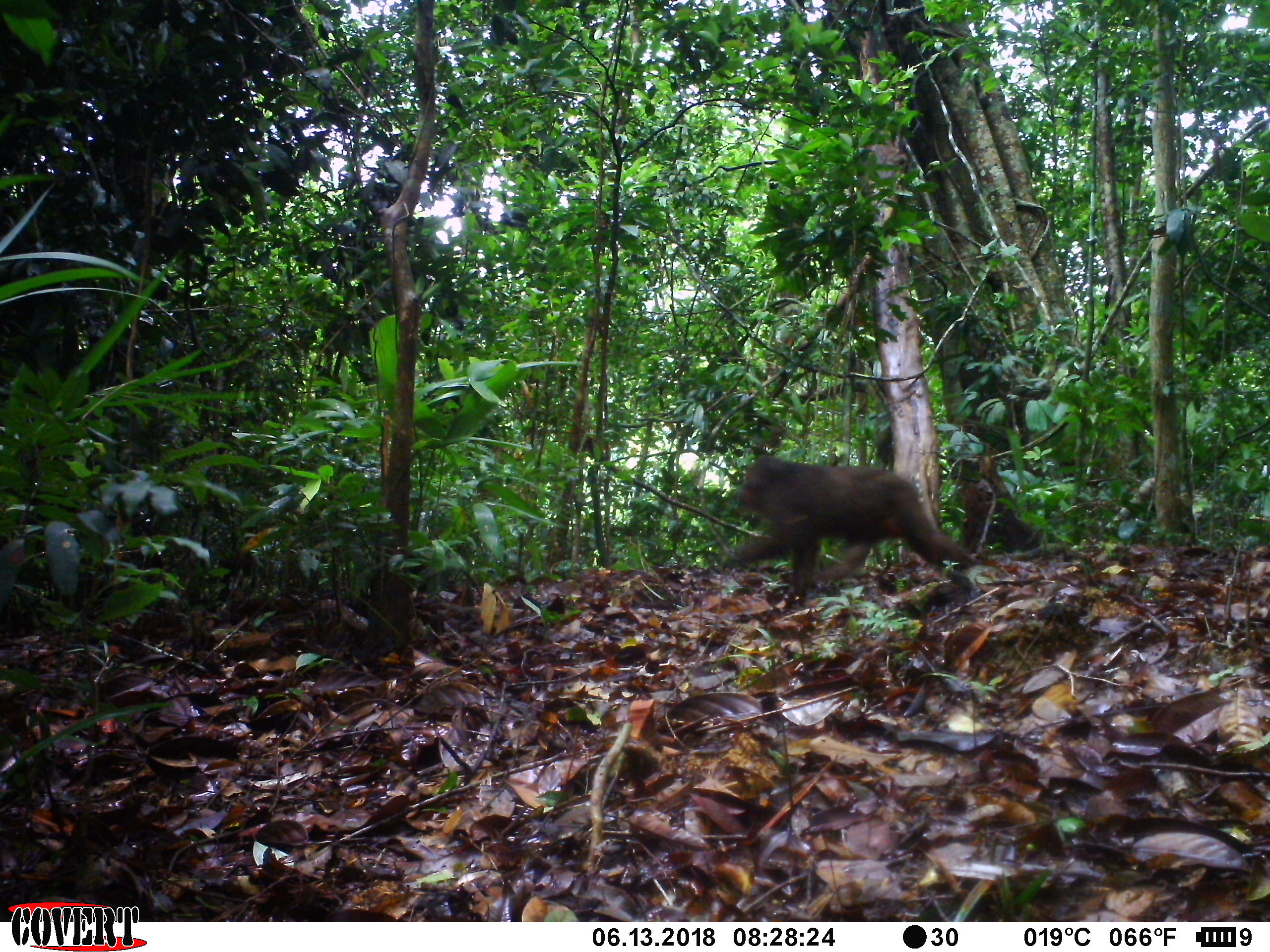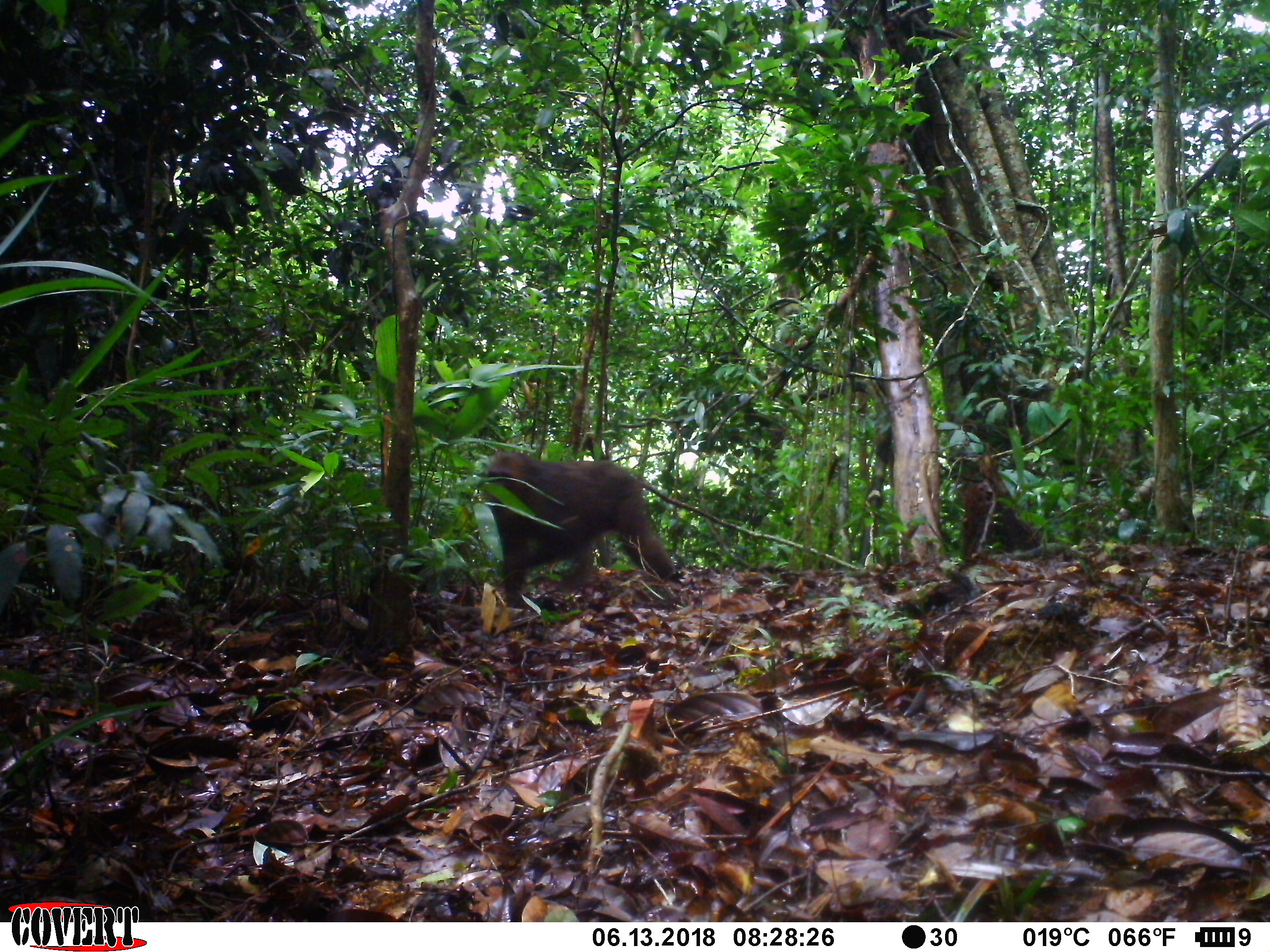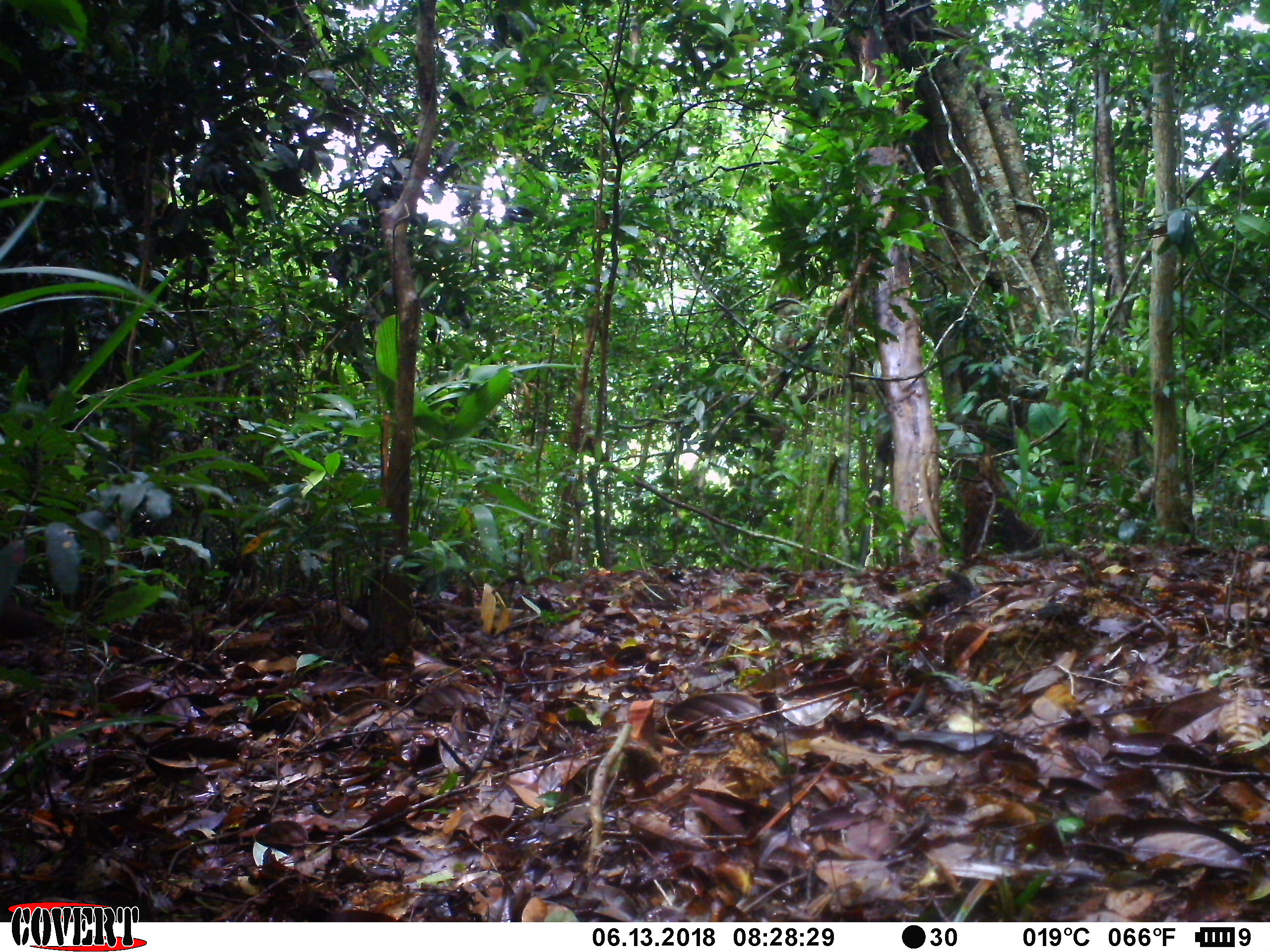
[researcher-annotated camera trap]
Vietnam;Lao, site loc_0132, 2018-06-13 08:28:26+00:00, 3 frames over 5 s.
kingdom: Animalia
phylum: Chordata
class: Mammalia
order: Primates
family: Cercopithecidae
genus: Macaca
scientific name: Macaca arctoides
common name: stump-tailed macaque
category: stump tailed macaque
Stump tailed macaque (stump-tailed macaque) (Macaca arctoides). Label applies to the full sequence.